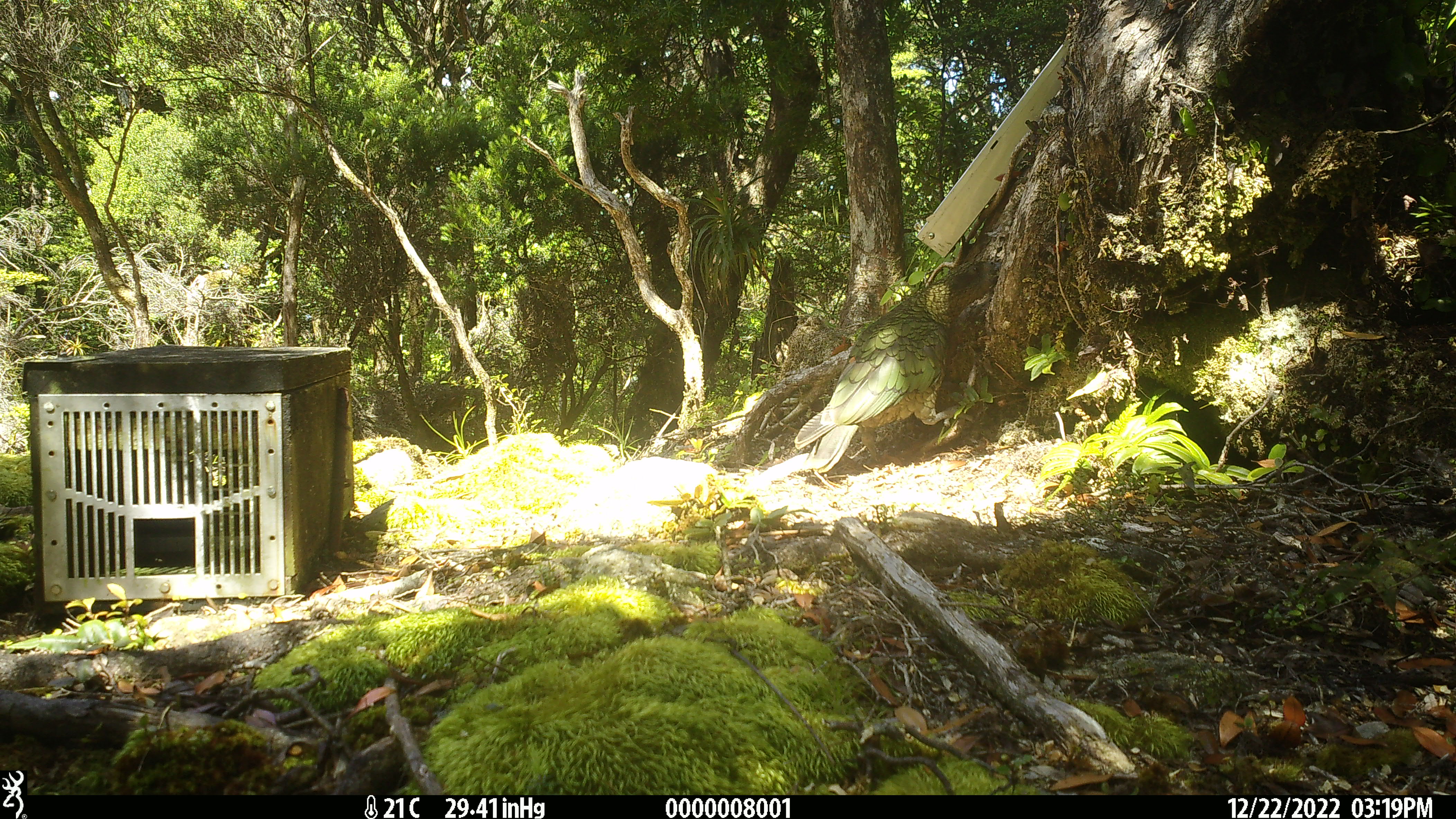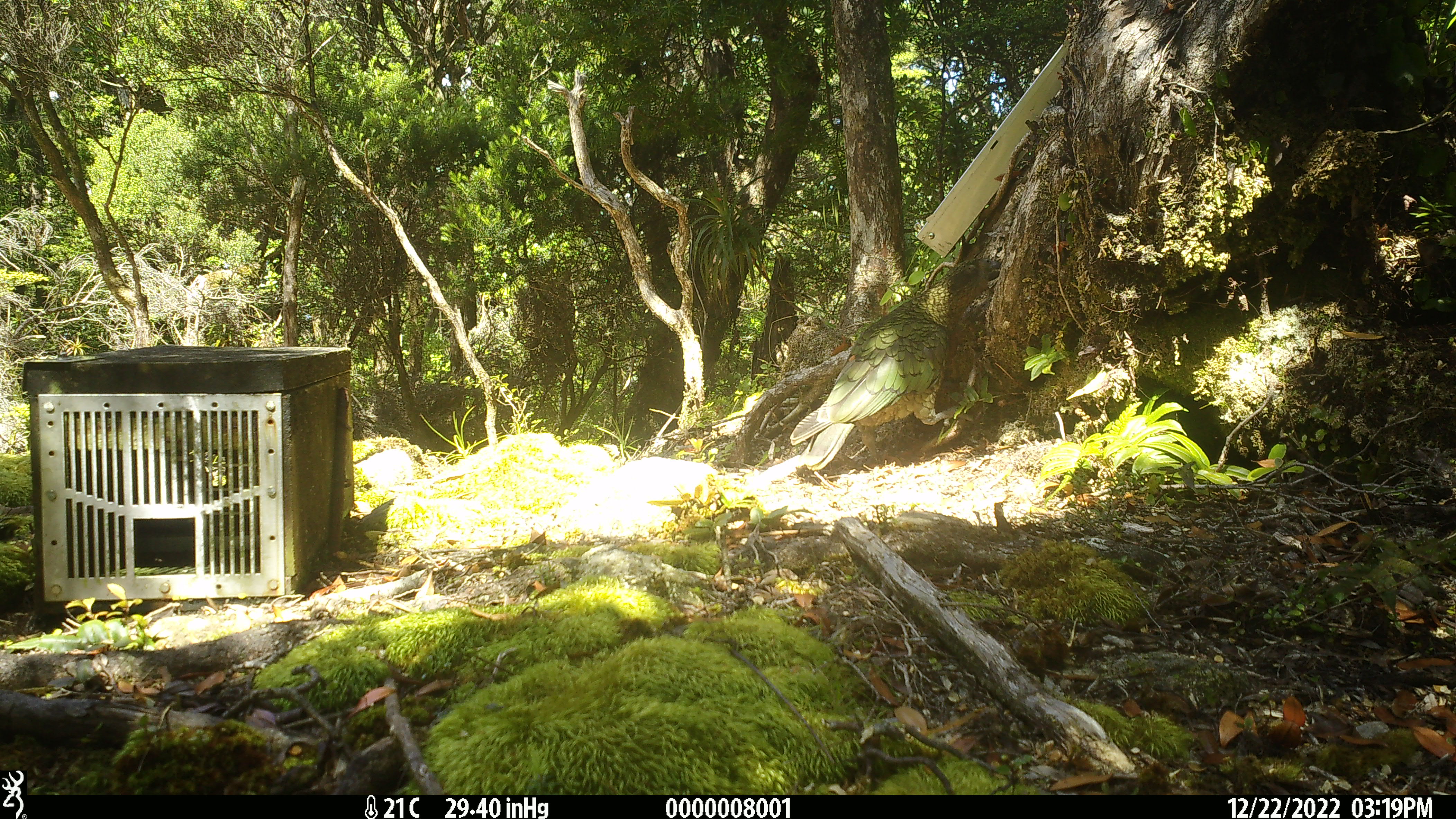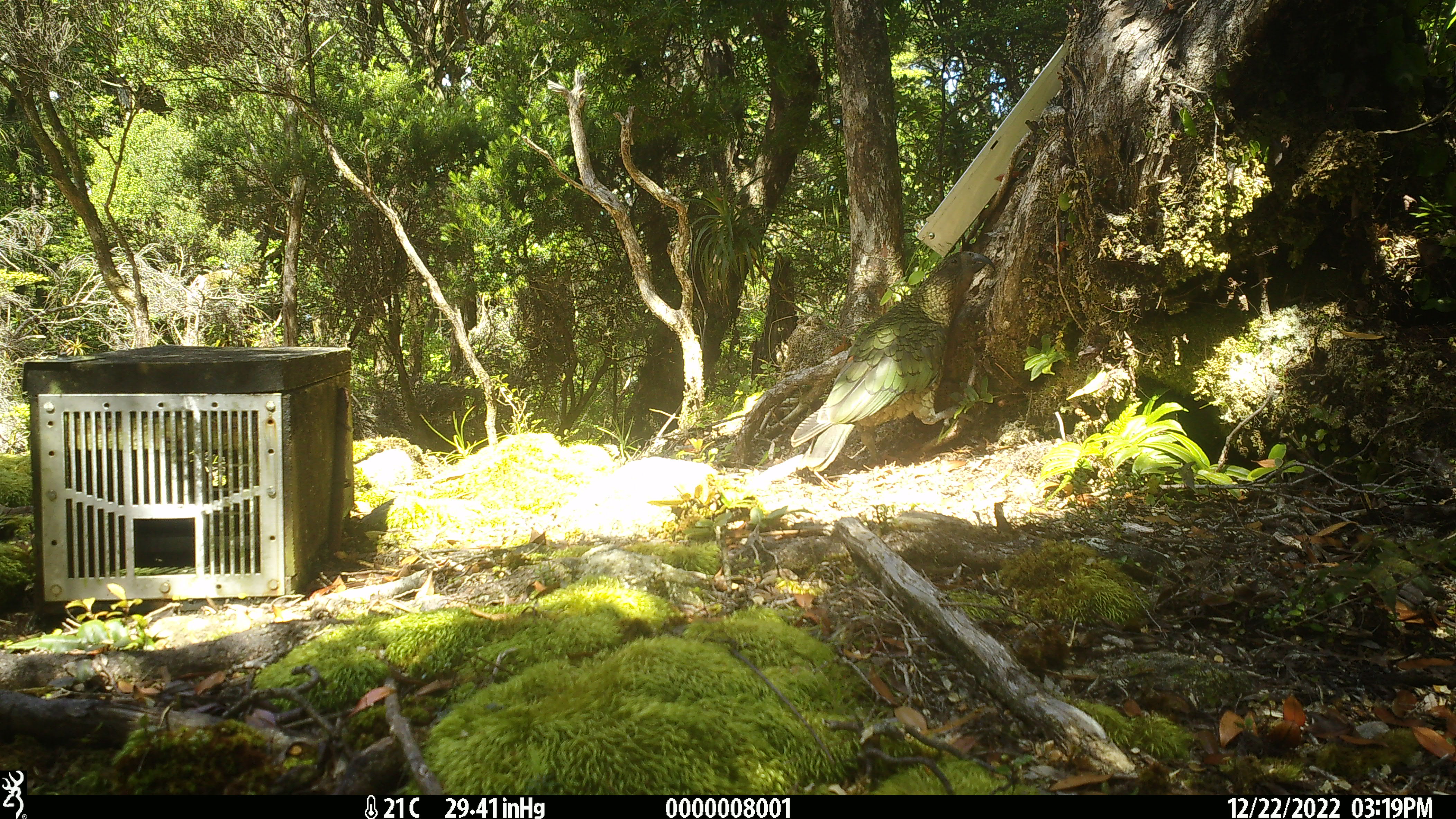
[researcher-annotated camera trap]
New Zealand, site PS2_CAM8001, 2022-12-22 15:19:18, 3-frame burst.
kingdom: Animalia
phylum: Chordata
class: Aves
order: Psittaciformes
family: Strigopidae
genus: Nestor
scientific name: Nestor notabilis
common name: kea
Kea (Nestor notabilis).